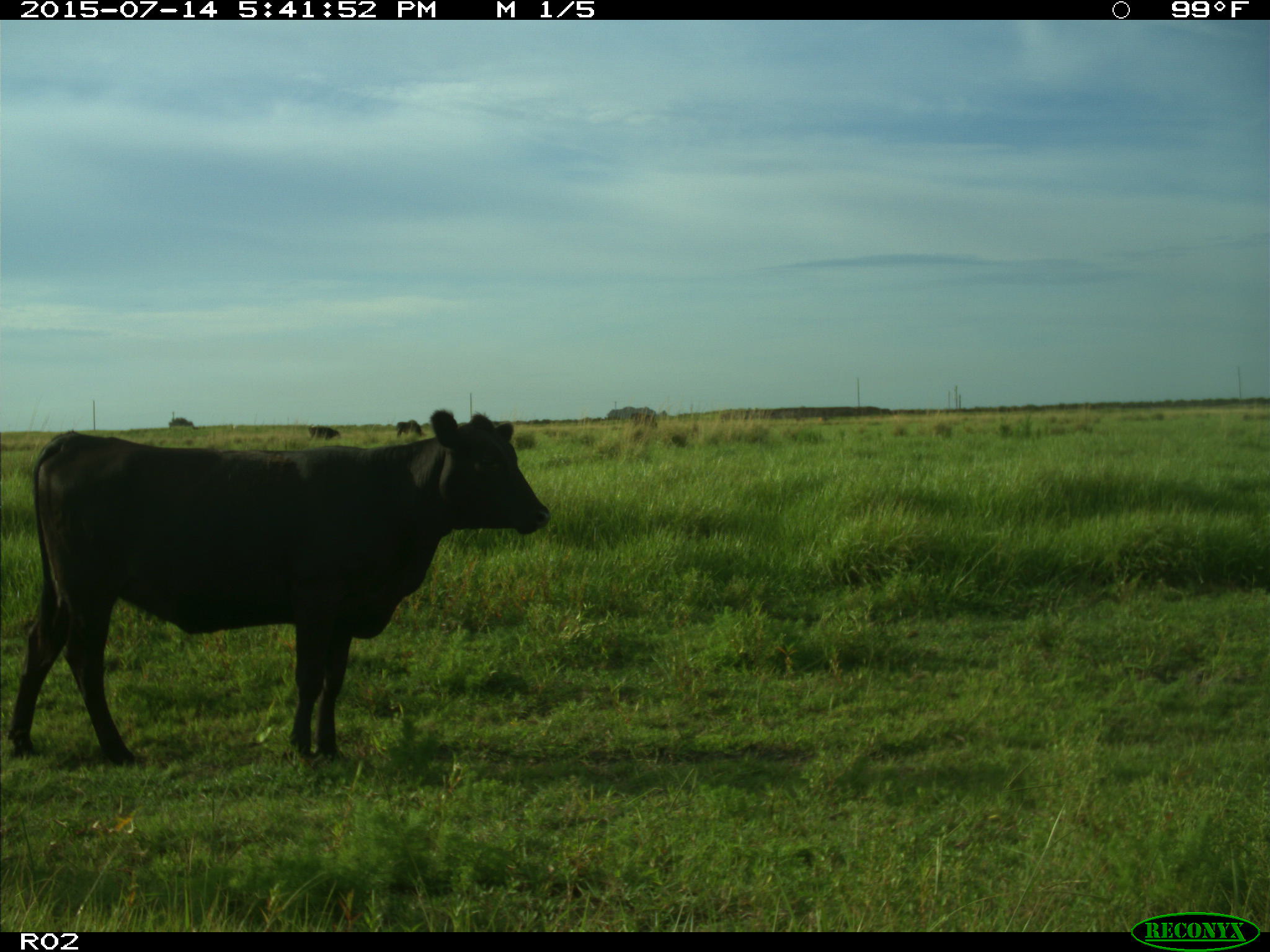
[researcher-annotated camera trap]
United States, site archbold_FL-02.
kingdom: Animalia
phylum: Chordata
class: Mammalia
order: Artiodactyla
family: Bovidae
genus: Bos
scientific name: Bos taurus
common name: domestic cow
Bos taurus (domestic cow).